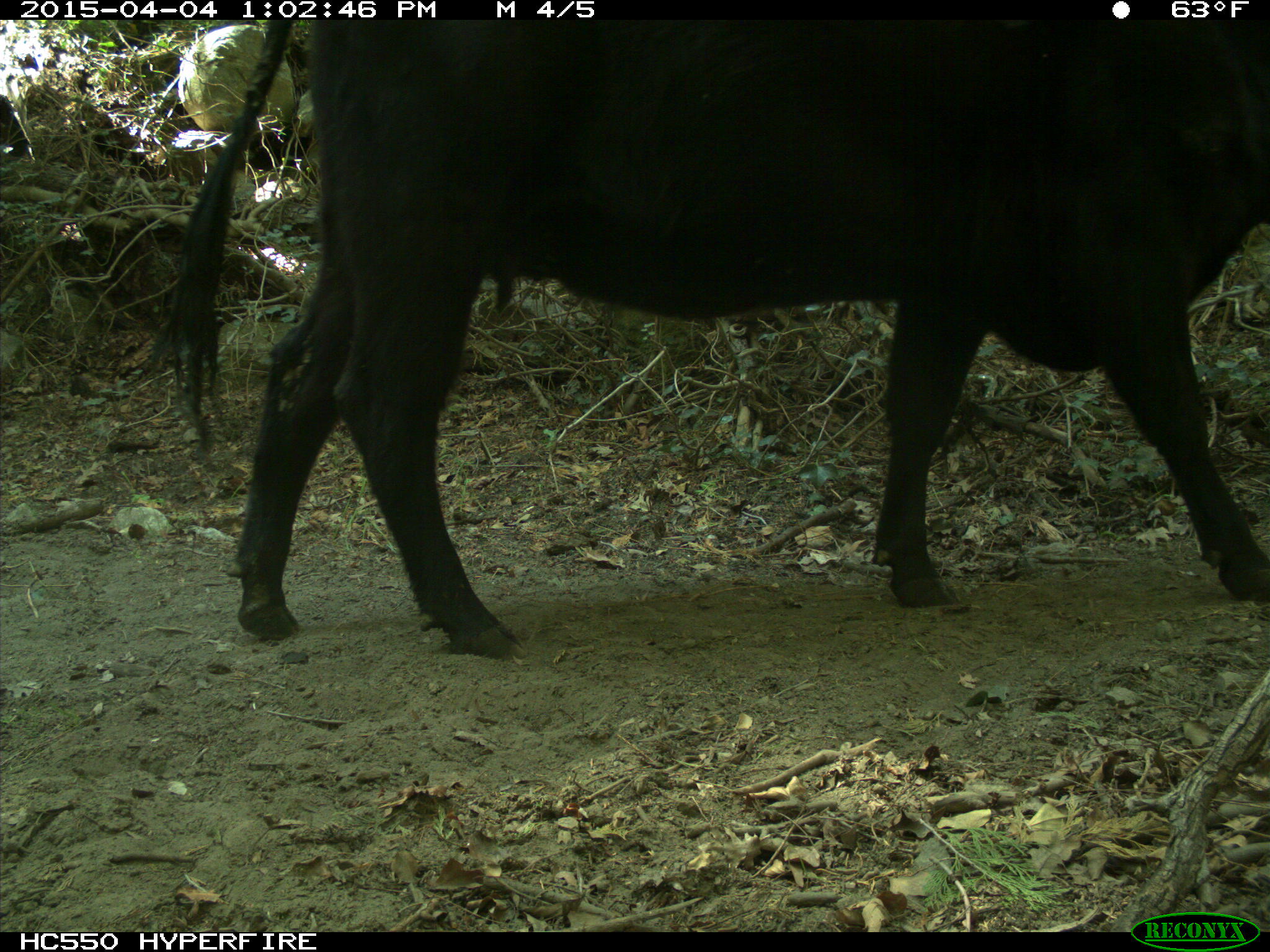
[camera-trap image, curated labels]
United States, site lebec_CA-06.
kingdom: Animalia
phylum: Chordata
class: Mammalia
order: Artiodactyla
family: Bovidae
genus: Bos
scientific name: Bos taurus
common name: domestic cow